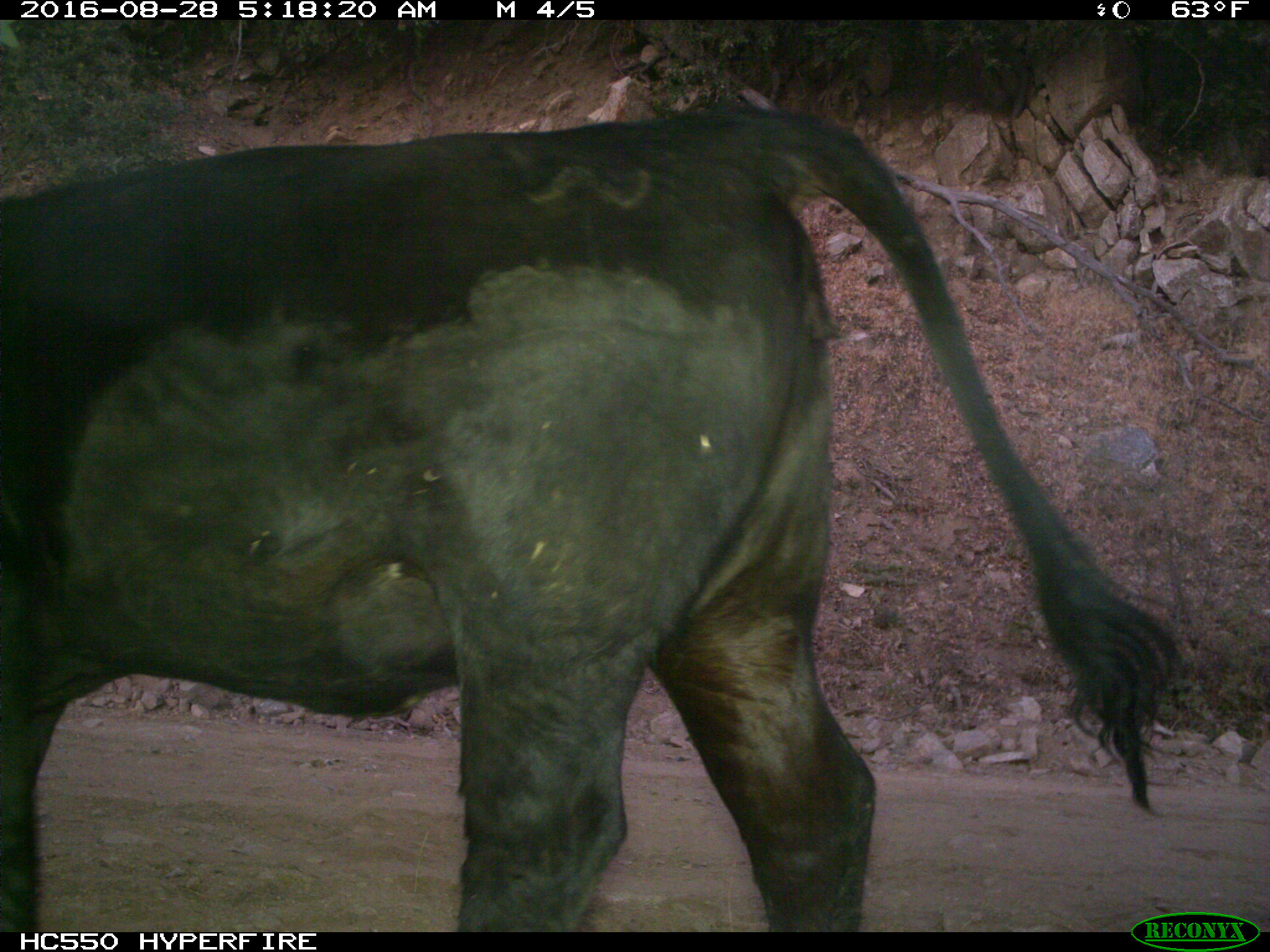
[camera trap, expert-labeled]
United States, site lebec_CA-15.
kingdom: Animalia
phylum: Chordata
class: Mammalia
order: Artiodactyla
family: Bovidae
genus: Bos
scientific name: Bos taurus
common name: domestic cow